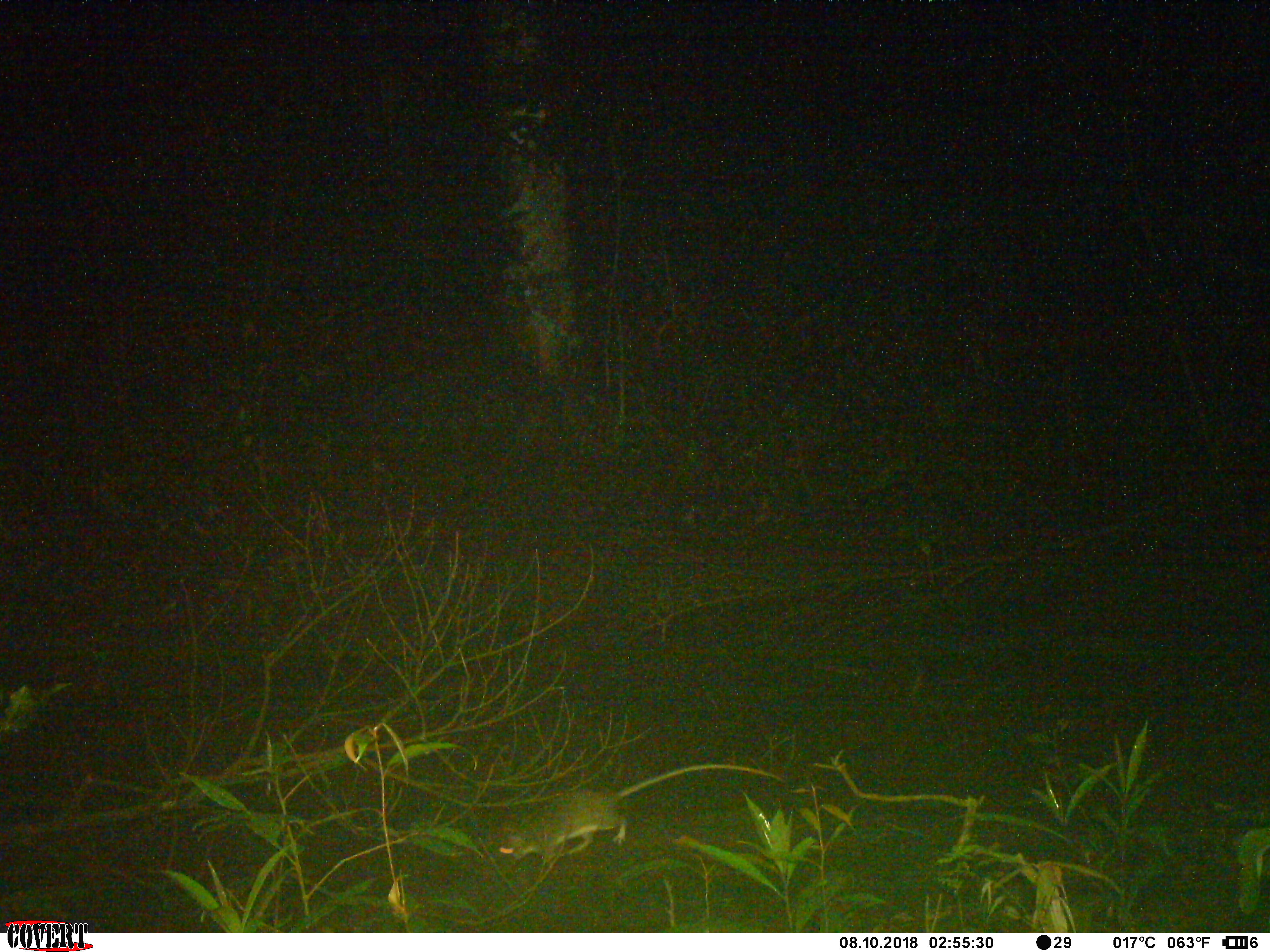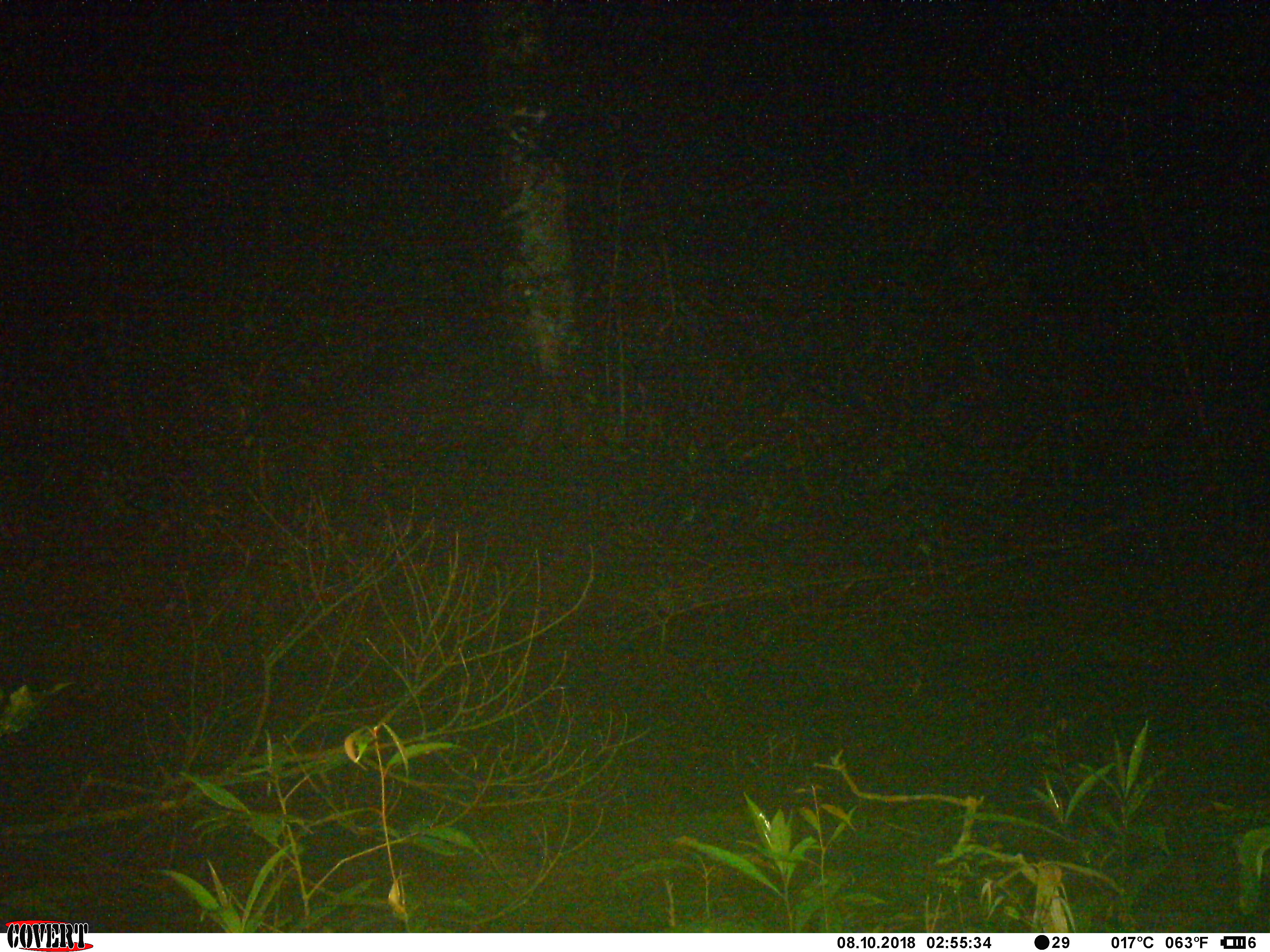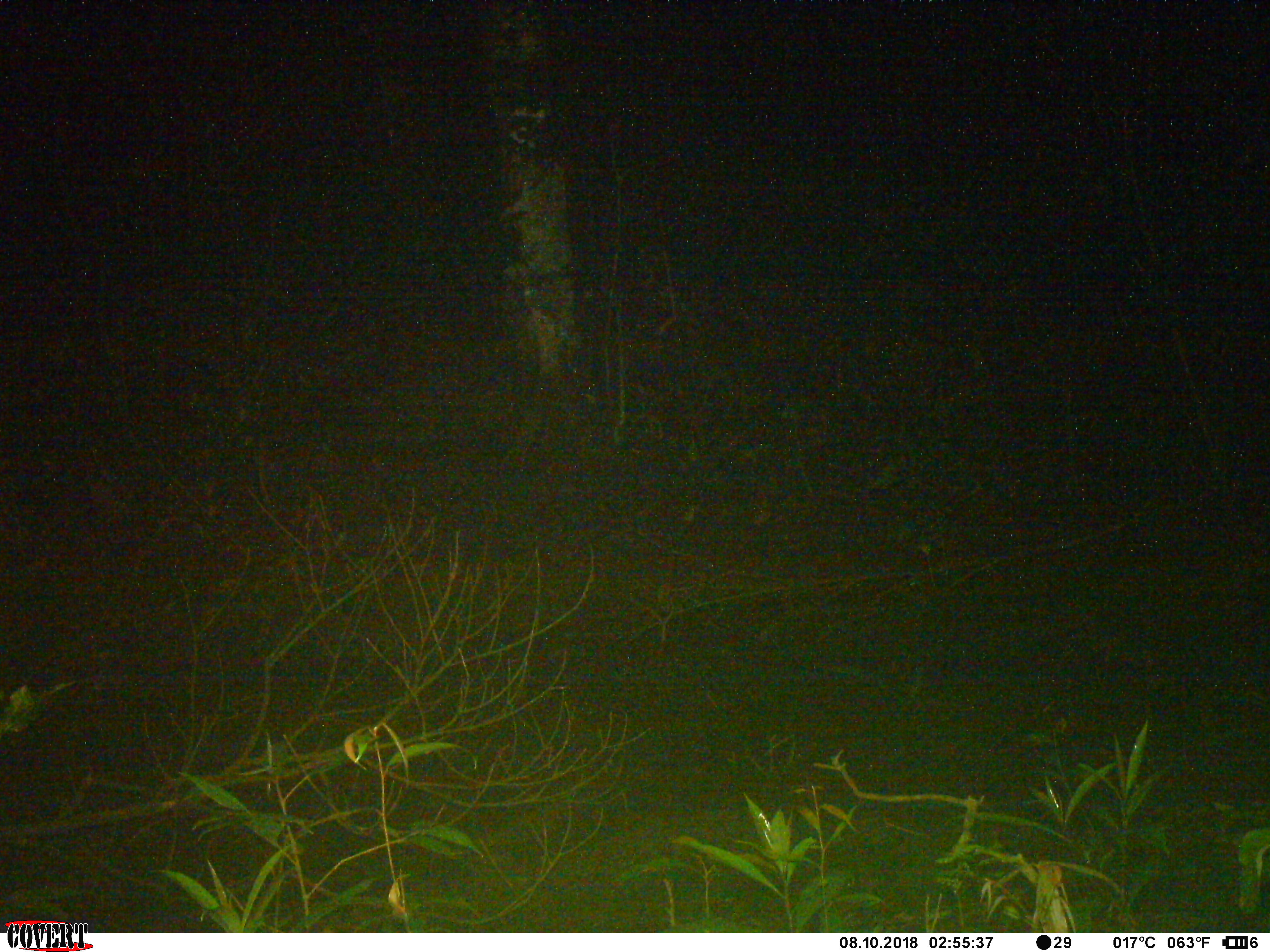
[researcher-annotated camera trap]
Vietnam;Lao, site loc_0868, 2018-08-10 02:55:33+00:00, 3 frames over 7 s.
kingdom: Animalia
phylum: Chordata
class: Mammalia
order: Rodentia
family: Muridae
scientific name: Muridae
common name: old-world mice and rats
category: unidentified murid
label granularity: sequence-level